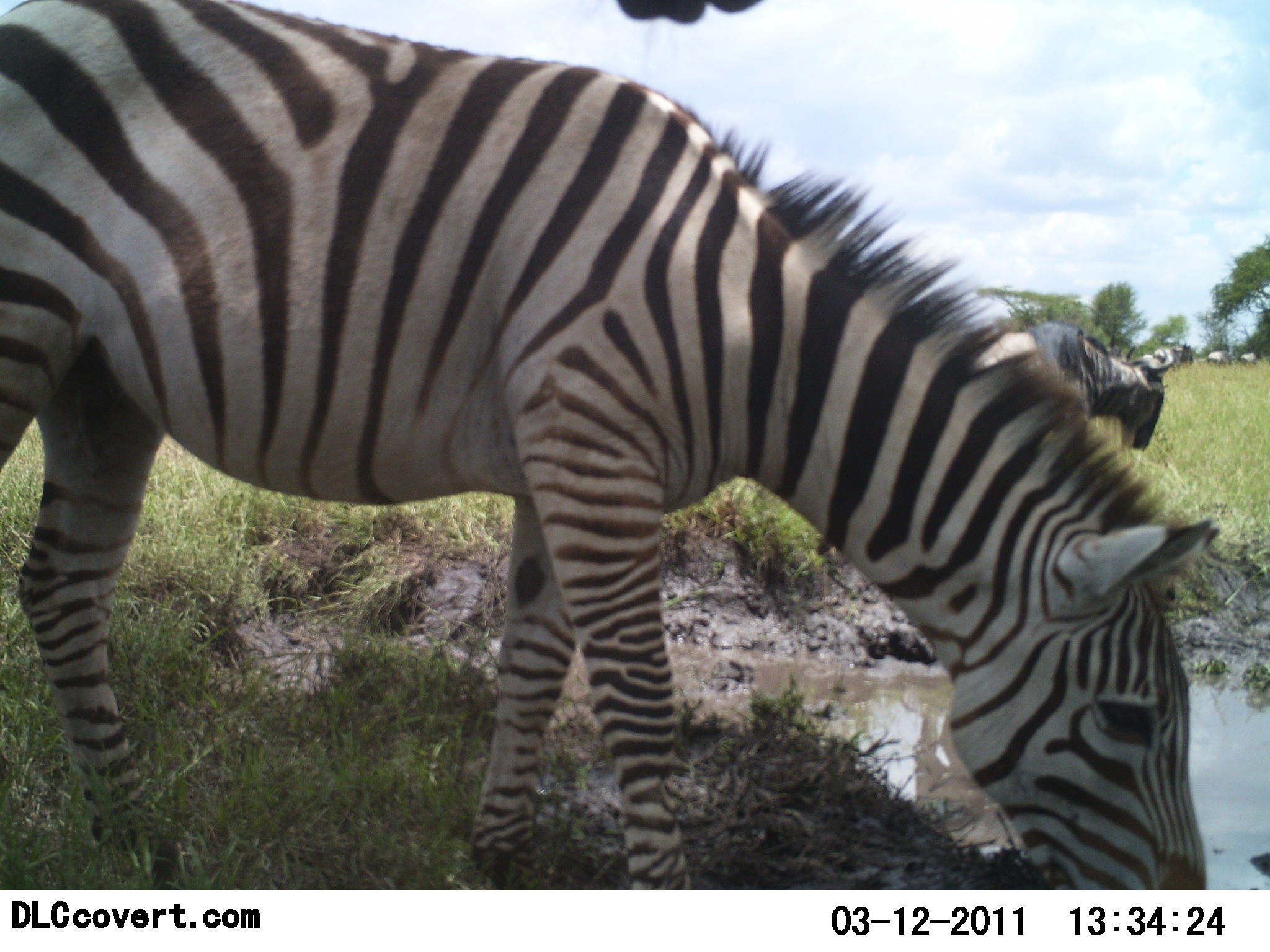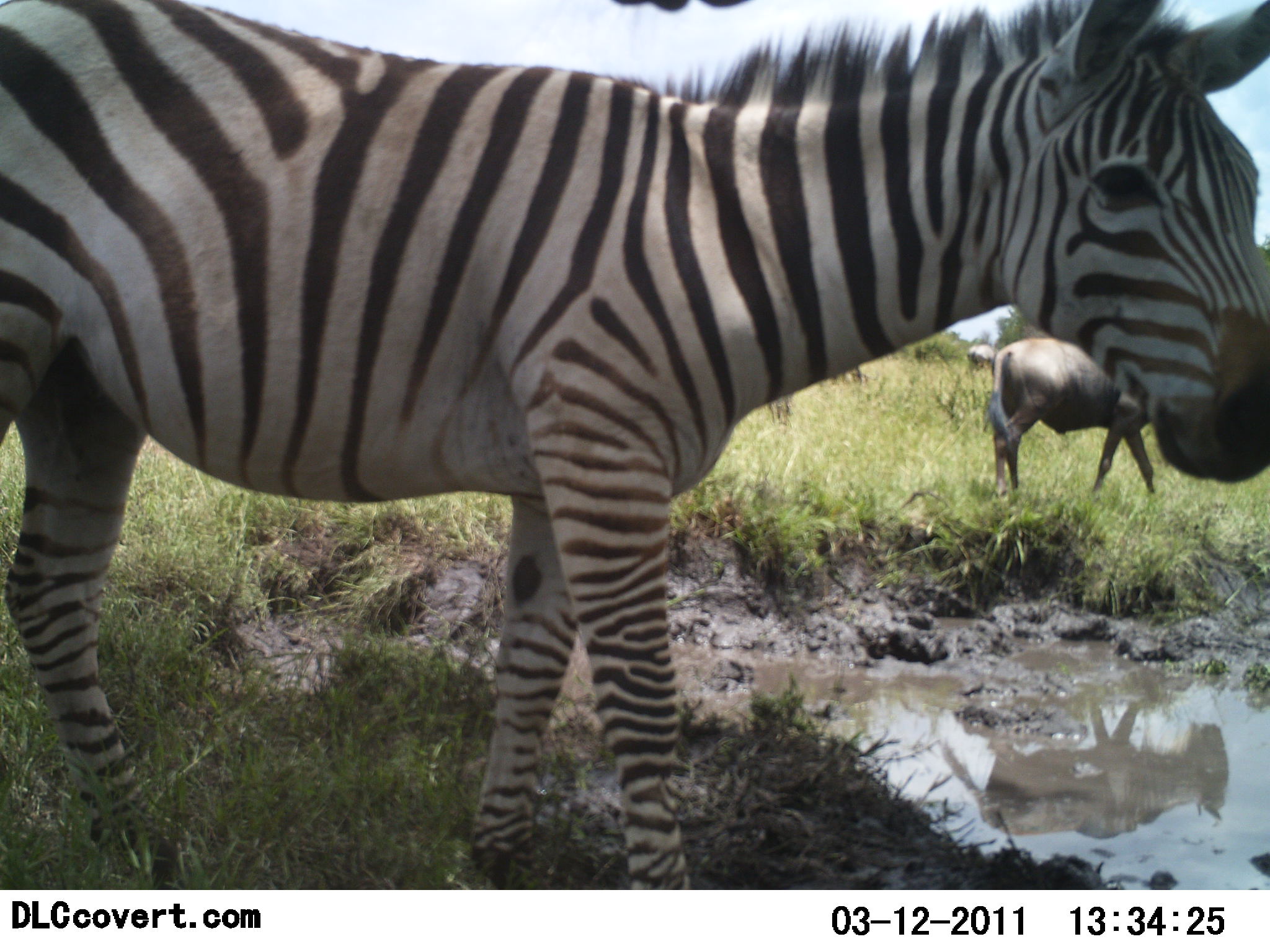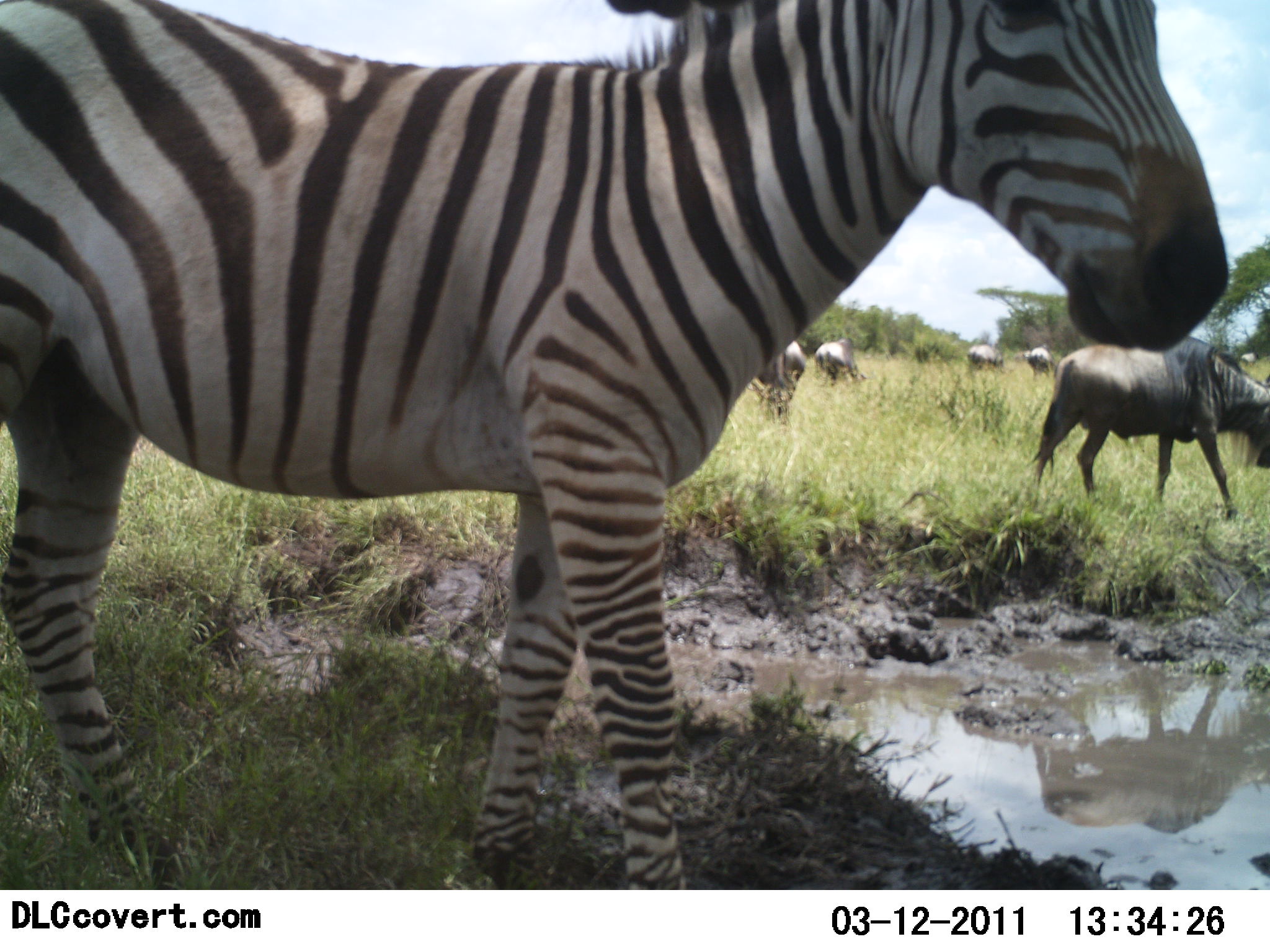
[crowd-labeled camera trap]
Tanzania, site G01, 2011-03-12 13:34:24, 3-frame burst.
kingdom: Animalia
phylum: Chordata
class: Mammalia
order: Artiodactyla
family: Bovidae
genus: Connochaetes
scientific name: Connochaetes taurinus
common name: blue wildebeest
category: wildebeest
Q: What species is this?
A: Wildebeest (blue wildebeest) (Connochaetes taurinus).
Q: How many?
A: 5.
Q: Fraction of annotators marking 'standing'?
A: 36%.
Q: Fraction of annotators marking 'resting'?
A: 0%.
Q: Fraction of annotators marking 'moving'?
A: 55%.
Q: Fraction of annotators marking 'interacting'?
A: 0%.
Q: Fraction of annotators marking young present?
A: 0%.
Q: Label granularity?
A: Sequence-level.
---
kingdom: Animalia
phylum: Chordata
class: Mammalia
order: Perissodactyla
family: Equidae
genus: Equus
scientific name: Equus quagga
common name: plains zebra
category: zebra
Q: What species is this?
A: Zebra (plains zebra) (Equus quagga).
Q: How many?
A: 1.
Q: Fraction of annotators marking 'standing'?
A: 58%.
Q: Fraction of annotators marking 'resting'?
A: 0%.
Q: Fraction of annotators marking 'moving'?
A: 0%.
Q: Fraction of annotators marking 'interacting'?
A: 0%.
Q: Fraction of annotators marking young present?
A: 17%.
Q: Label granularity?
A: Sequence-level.